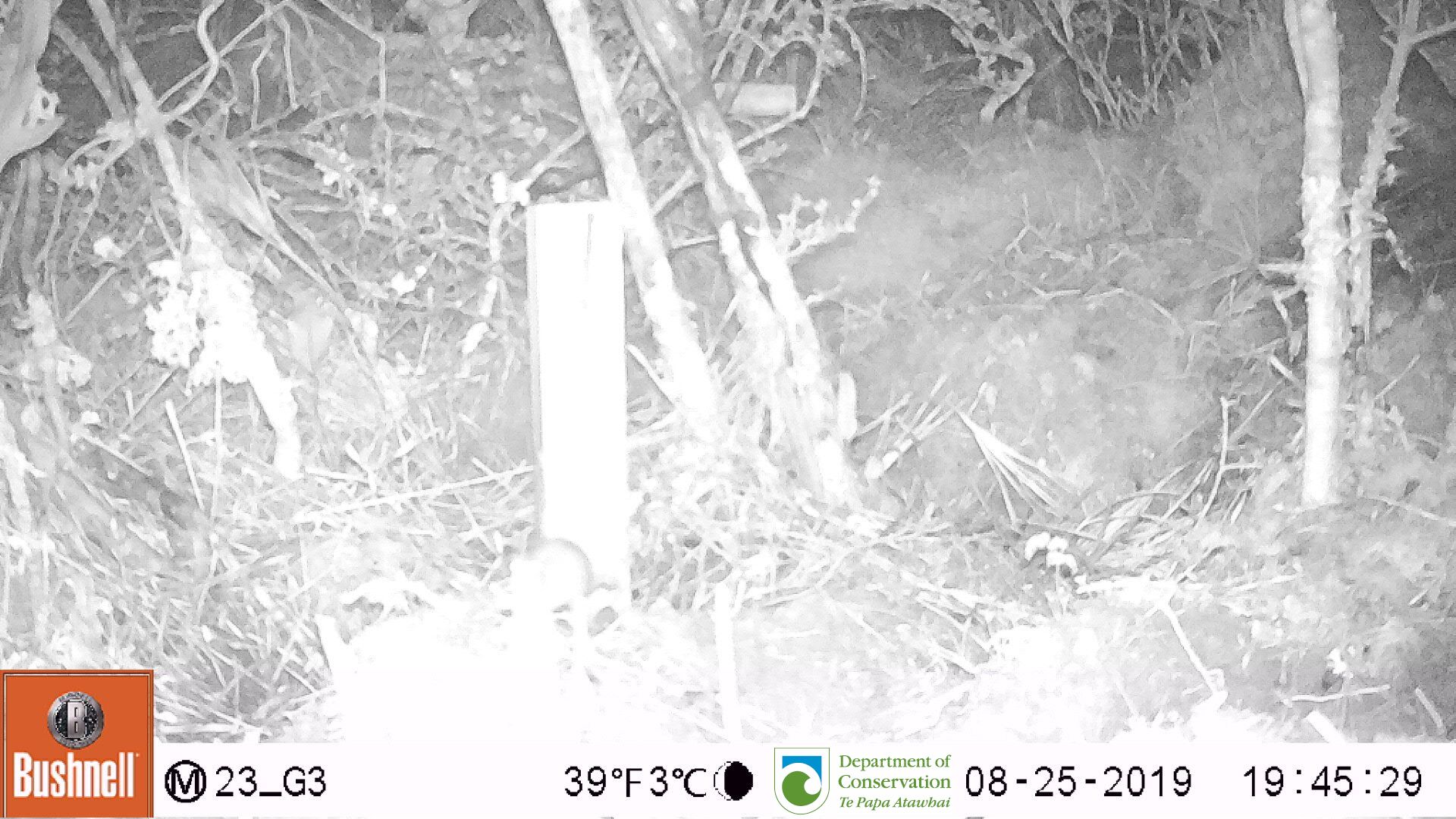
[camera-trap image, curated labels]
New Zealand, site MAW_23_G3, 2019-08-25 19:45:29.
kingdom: Animalia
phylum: Chordata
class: Mammalia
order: Rodentia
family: Muridae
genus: Mus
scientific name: Mus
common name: mouse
Mouse (Mus).